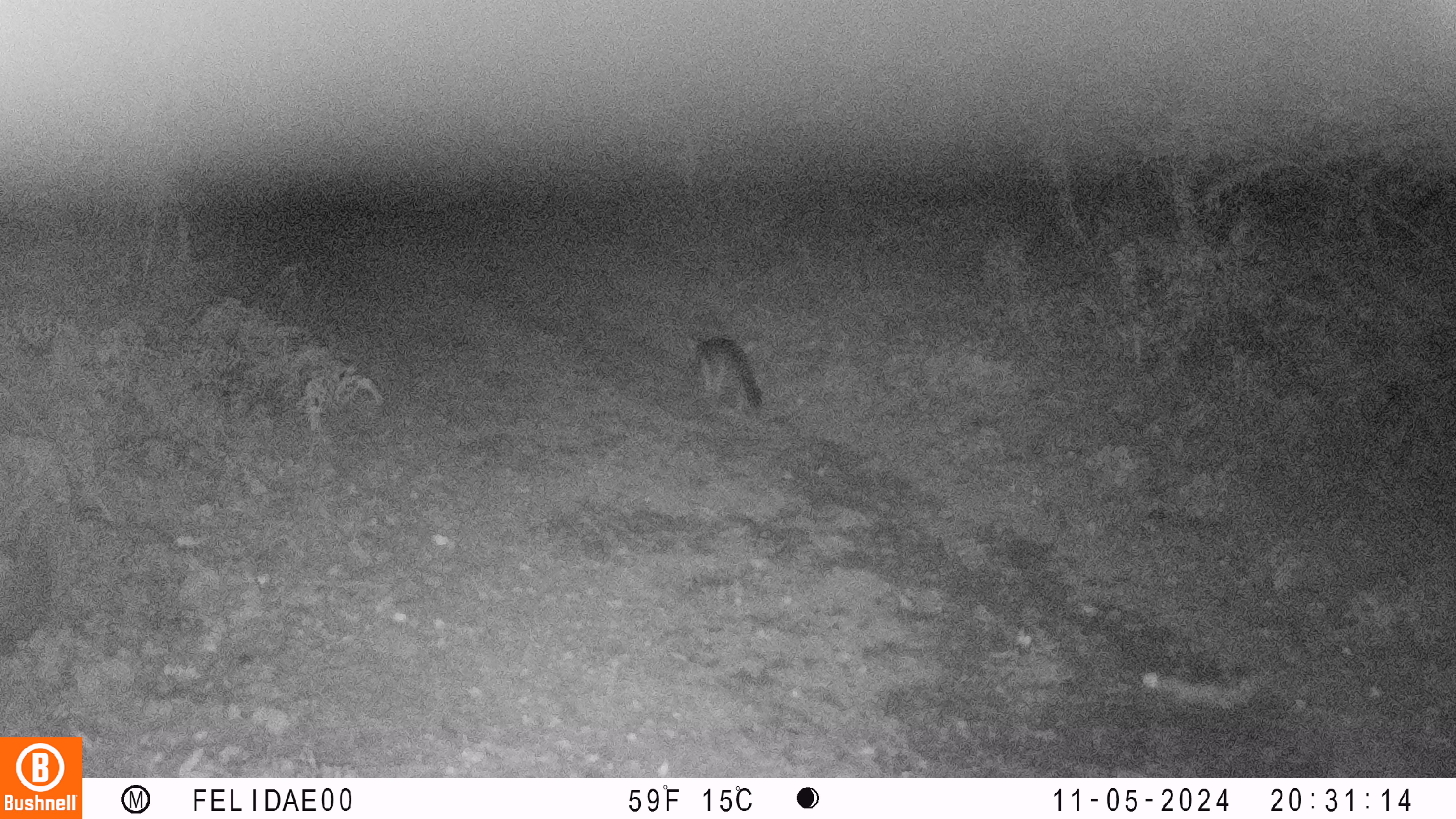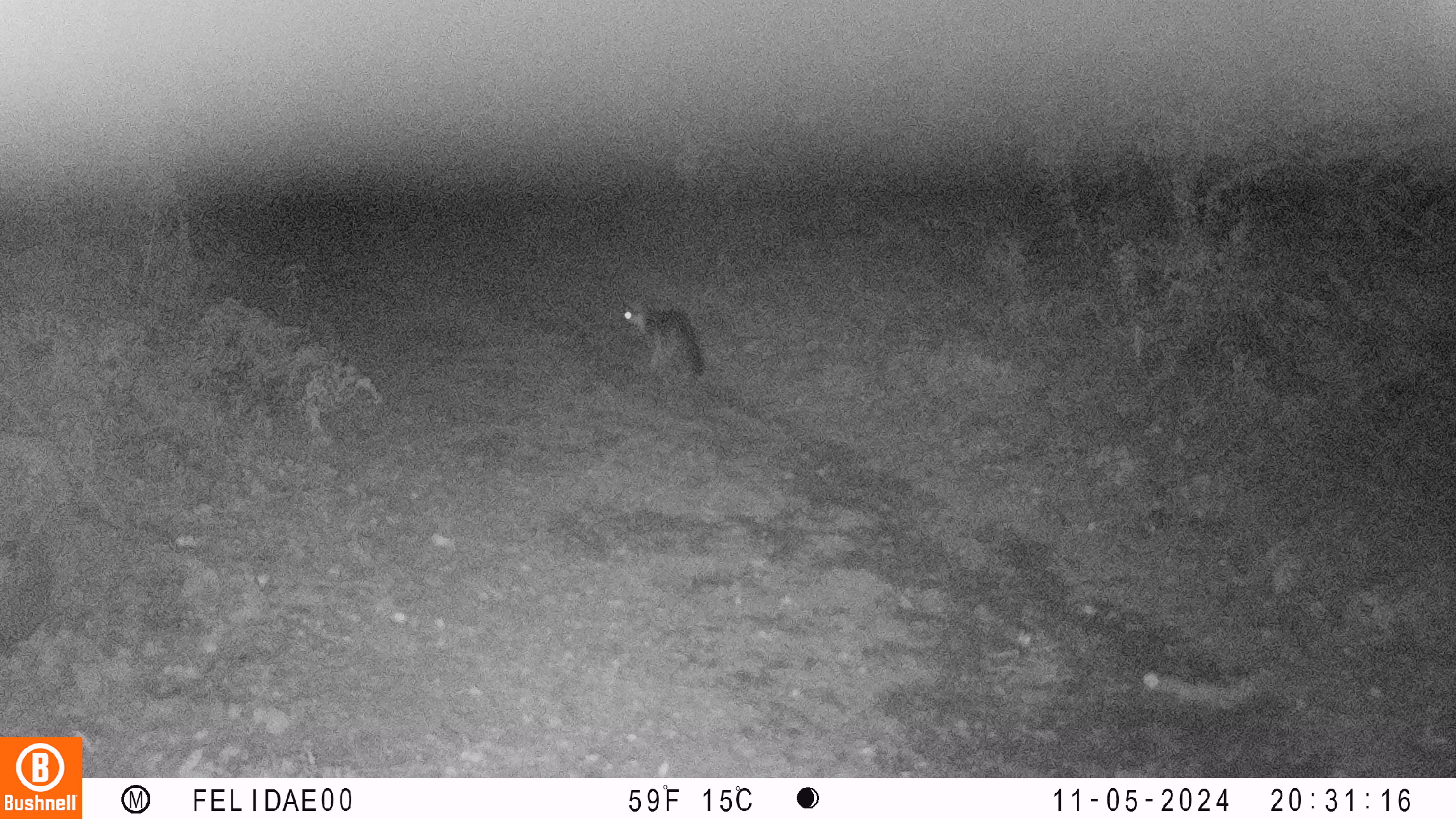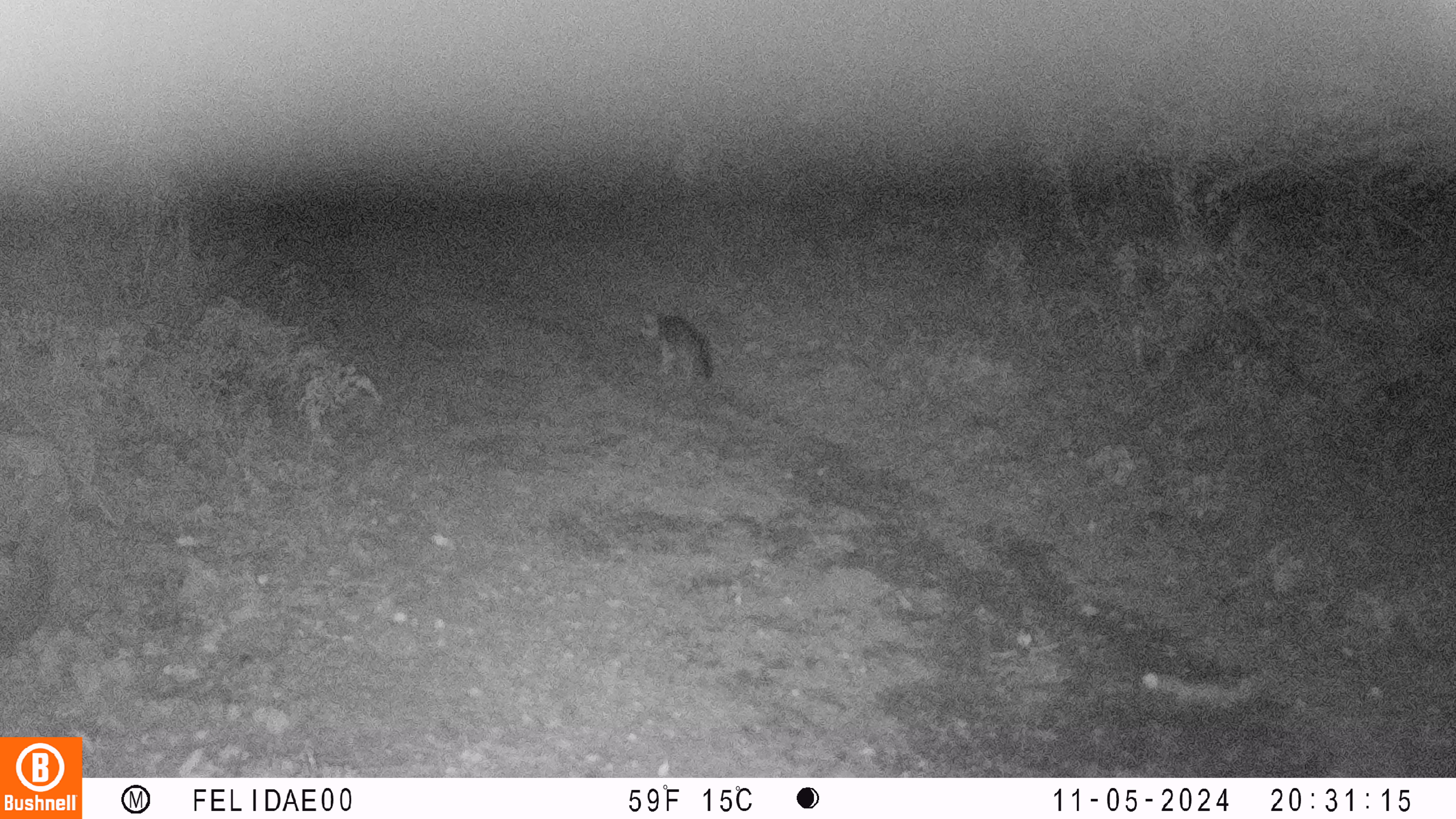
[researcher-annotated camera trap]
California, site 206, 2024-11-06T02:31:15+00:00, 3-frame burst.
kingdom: Animalia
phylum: Chordata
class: Mammalia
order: Carnivora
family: Canidae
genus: Urocyon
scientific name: Urocyon cinereoargenteus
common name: gray fox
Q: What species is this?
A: Gray fox (Urocyon cinereoargenteus).